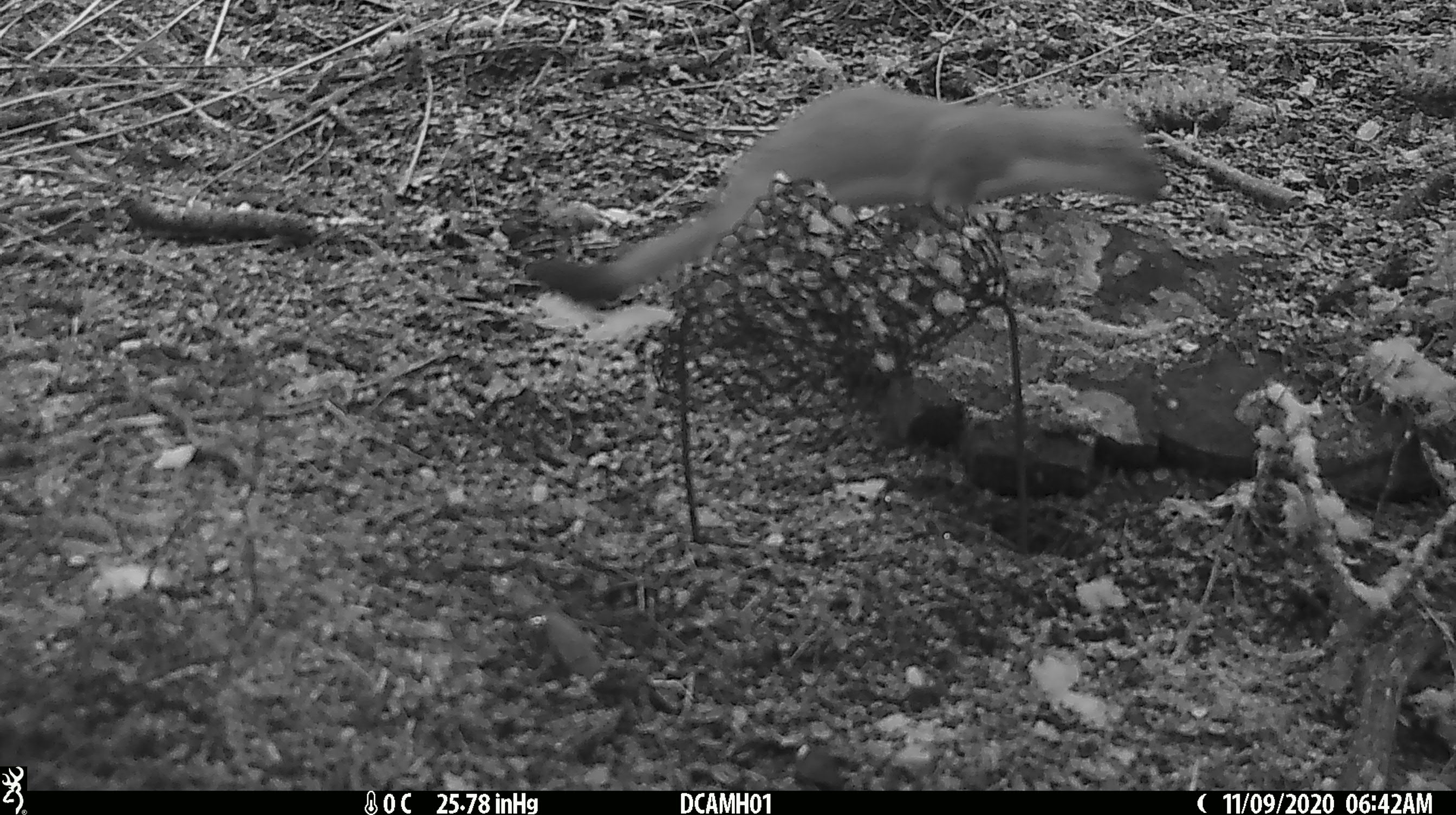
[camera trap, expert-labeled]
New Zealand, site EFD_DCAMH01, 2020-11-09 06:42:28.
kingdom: Animalia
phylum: Chordata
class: Mammalia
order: Carnivora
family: Mustelidae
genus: Mustela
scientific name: Mustela erminea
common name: stoat